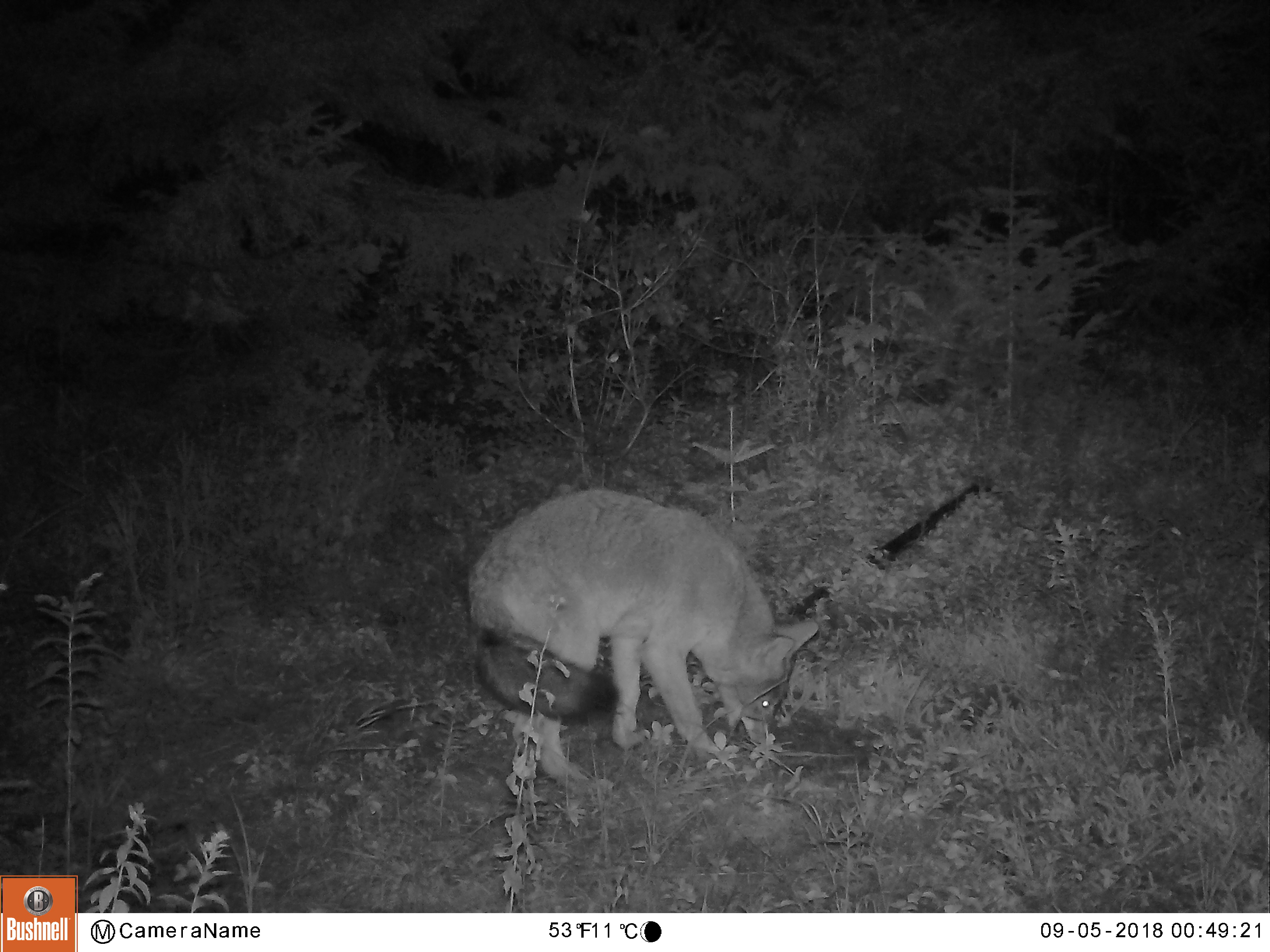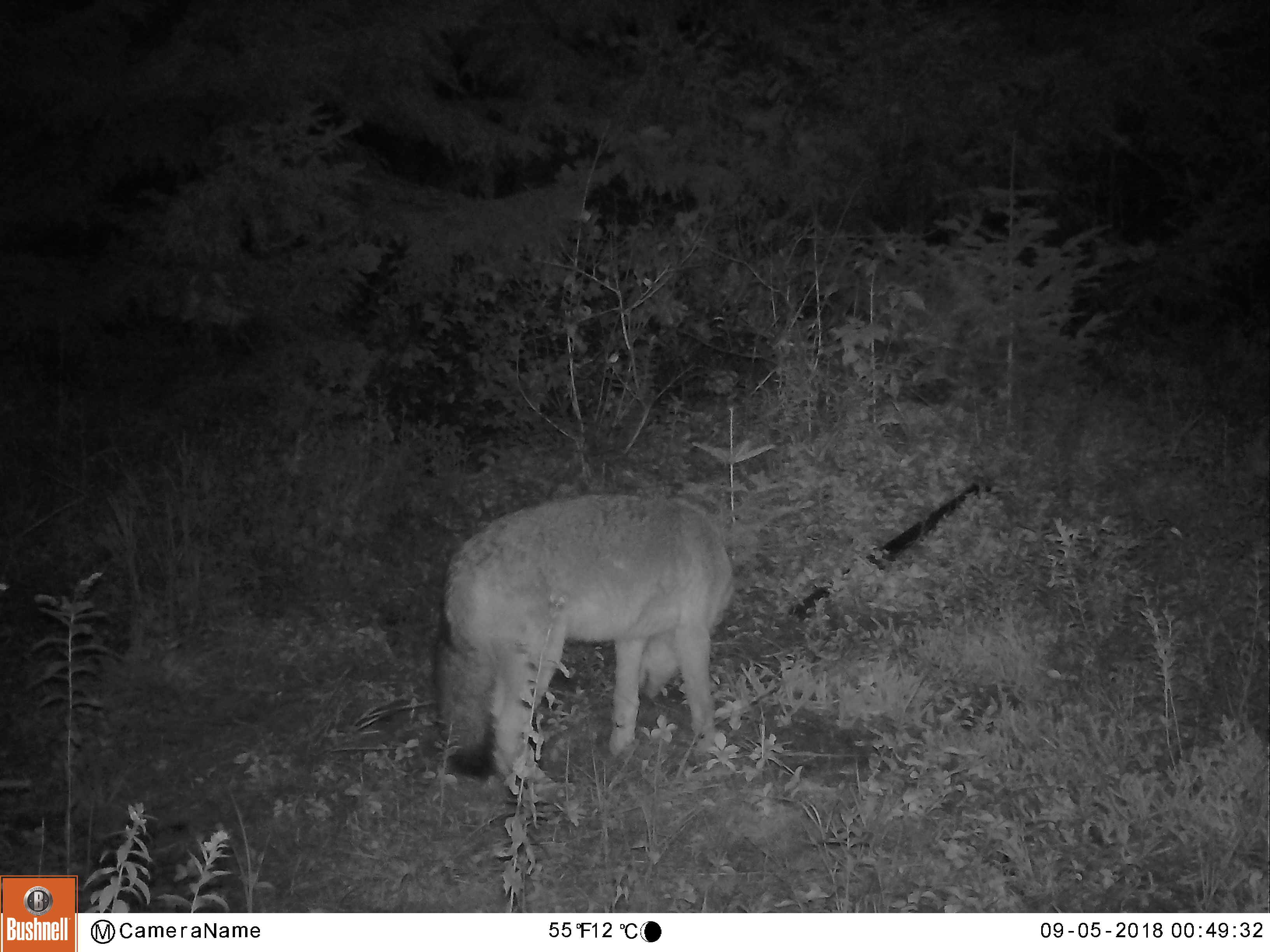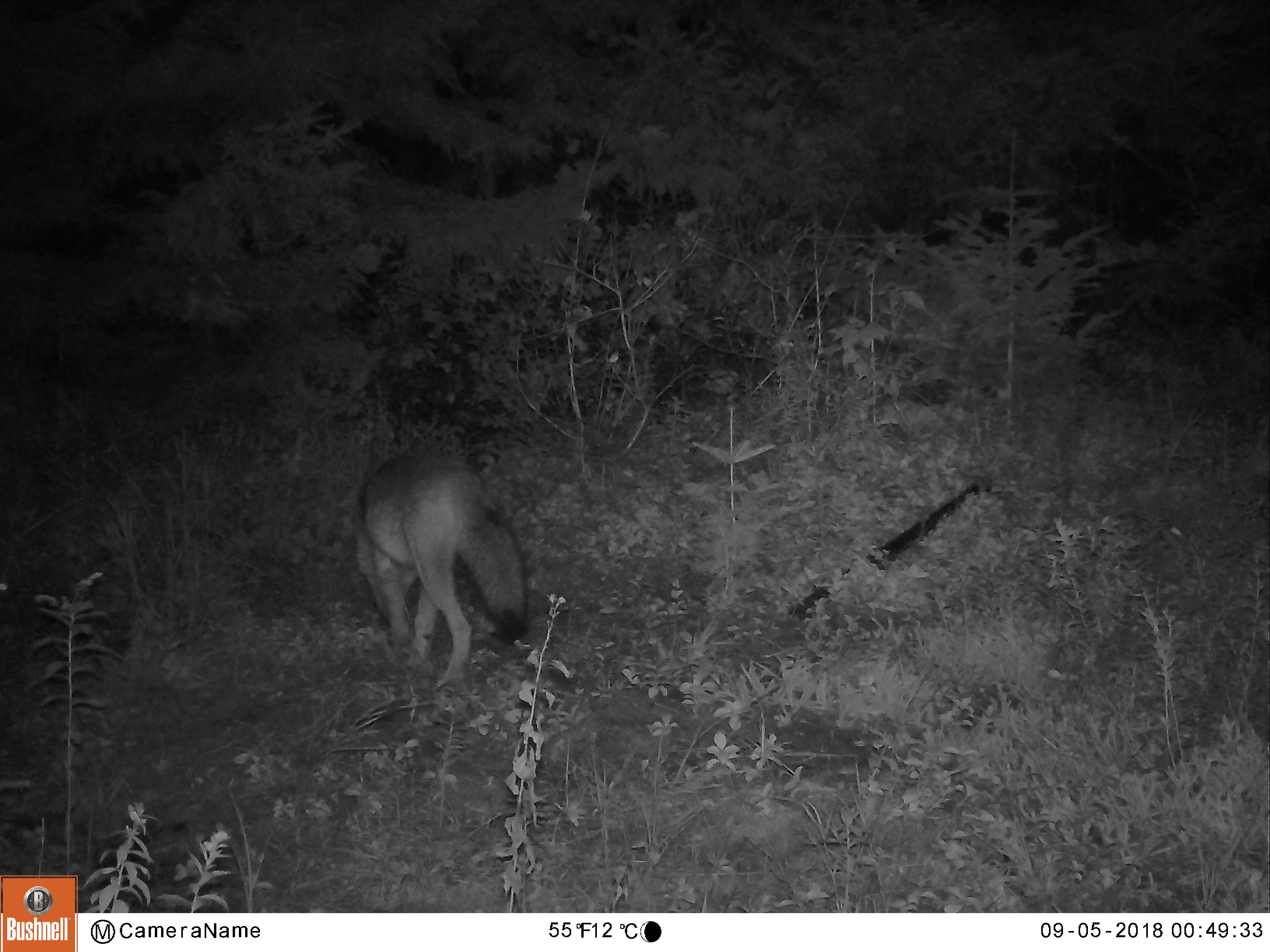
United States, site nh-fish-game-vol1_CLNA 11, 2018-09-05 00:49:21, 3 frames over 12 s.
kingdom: Animalia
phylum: Chordata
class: Mammalia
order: Carnivora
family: Canidae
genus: Canis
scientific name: Canis latrans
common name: coyote